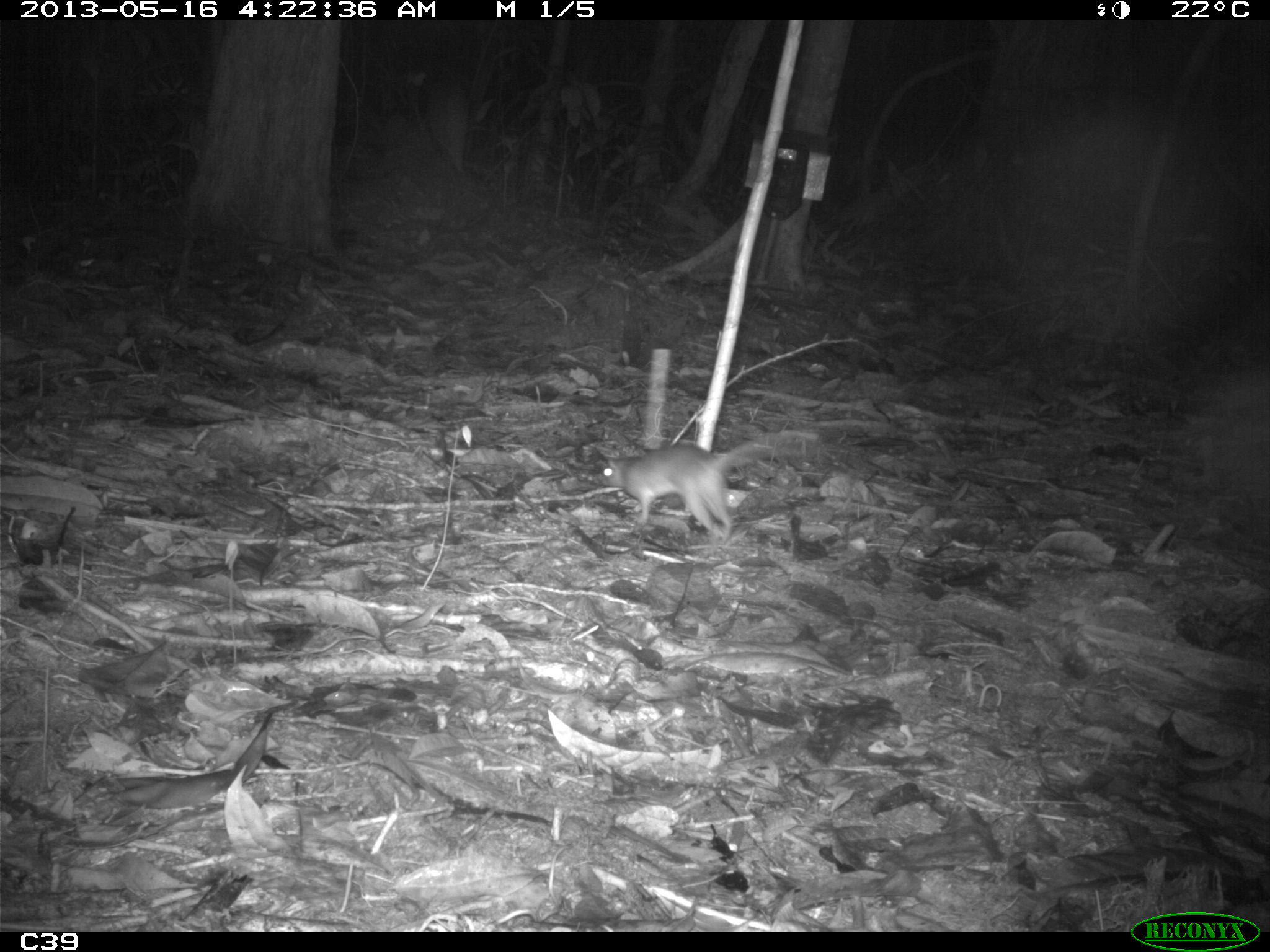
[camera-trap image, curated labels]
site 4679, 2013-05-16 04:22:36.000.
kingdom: Animalia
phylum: Chordata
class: Mammalia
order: Rodentia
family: Muridae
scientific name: Muridae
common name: mice, rats, and gerbils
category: unknown mouse or rat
Unknown mouse or rat (mice, rats, and gerbils) (Muridae), count 1, age adult.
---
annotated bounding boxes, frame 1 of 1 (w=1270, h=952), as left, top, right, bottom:
unknown mouse or rat: 600, 431, 818, 540